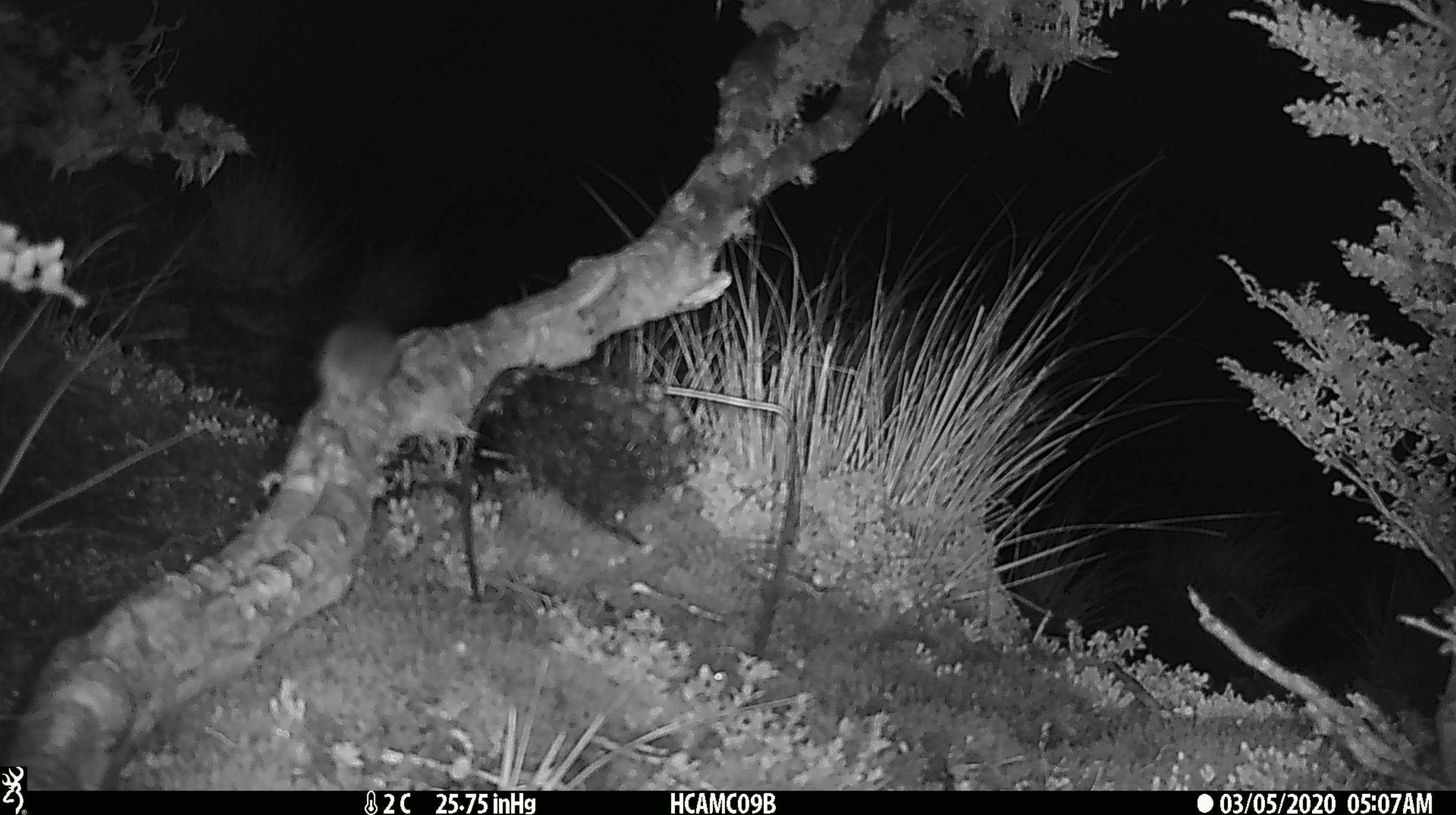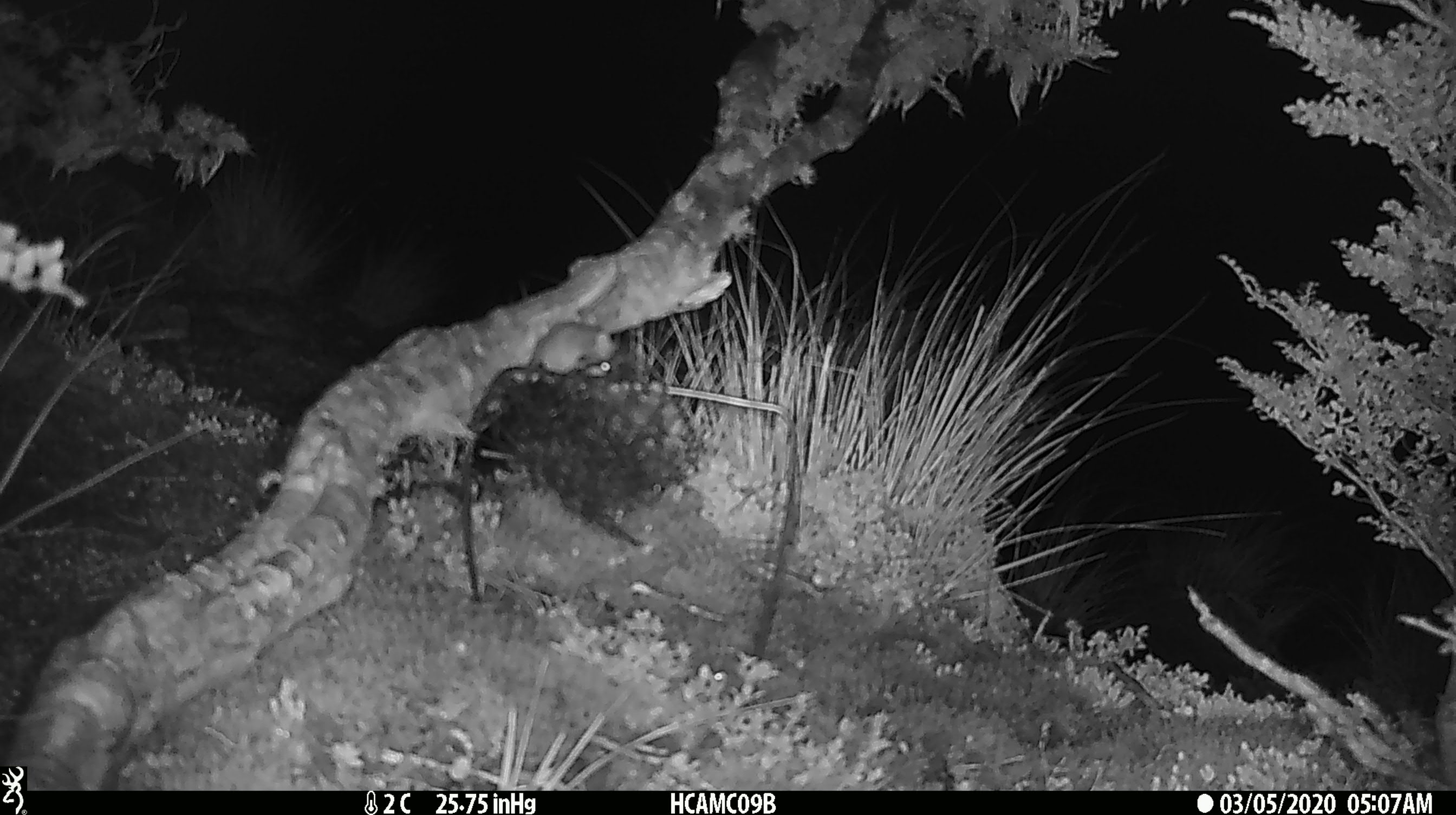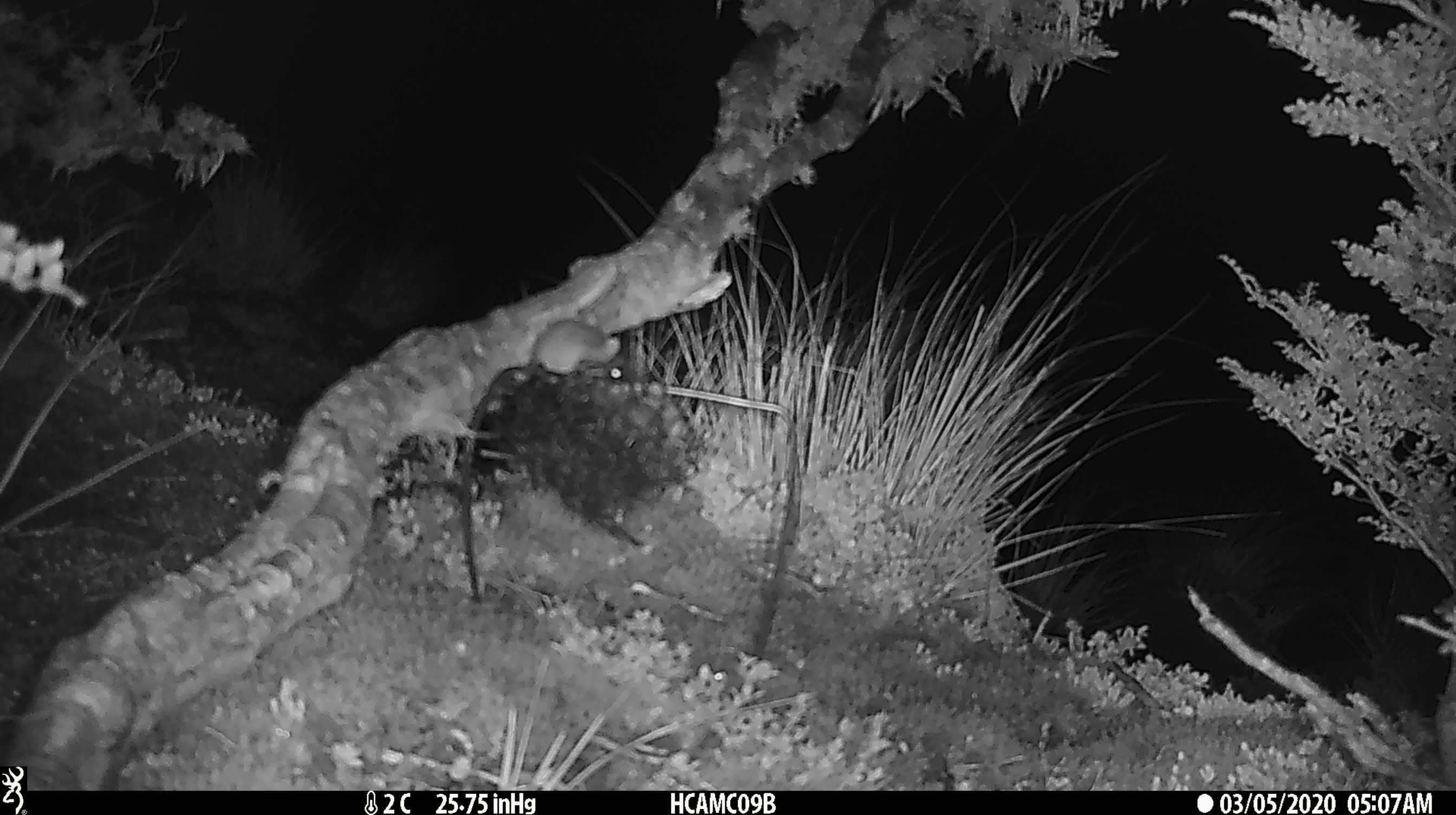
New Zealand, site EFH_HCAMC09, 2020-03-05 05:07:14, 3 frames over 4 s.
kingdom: Animalia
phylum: Chordata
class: Mammalia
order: Rodentia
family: Muridae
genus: Mus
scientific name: Mus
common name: mouse